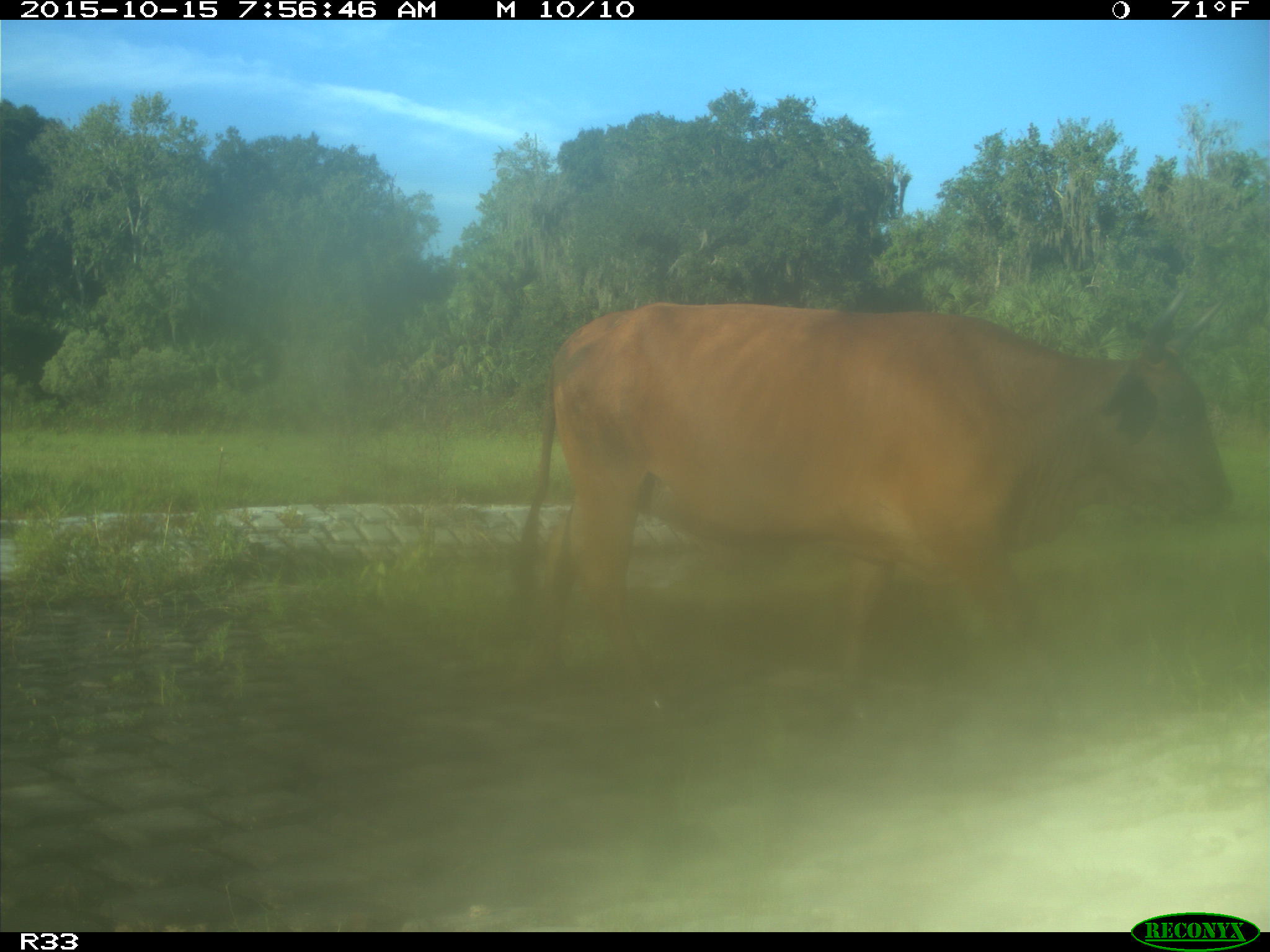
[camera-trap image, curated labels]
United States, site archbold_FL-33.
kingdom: Animalia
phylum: Chordata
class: Mammalia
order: Artiodactyla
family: Bovidae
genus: Bos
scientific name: Bos taurus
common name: domestic cow